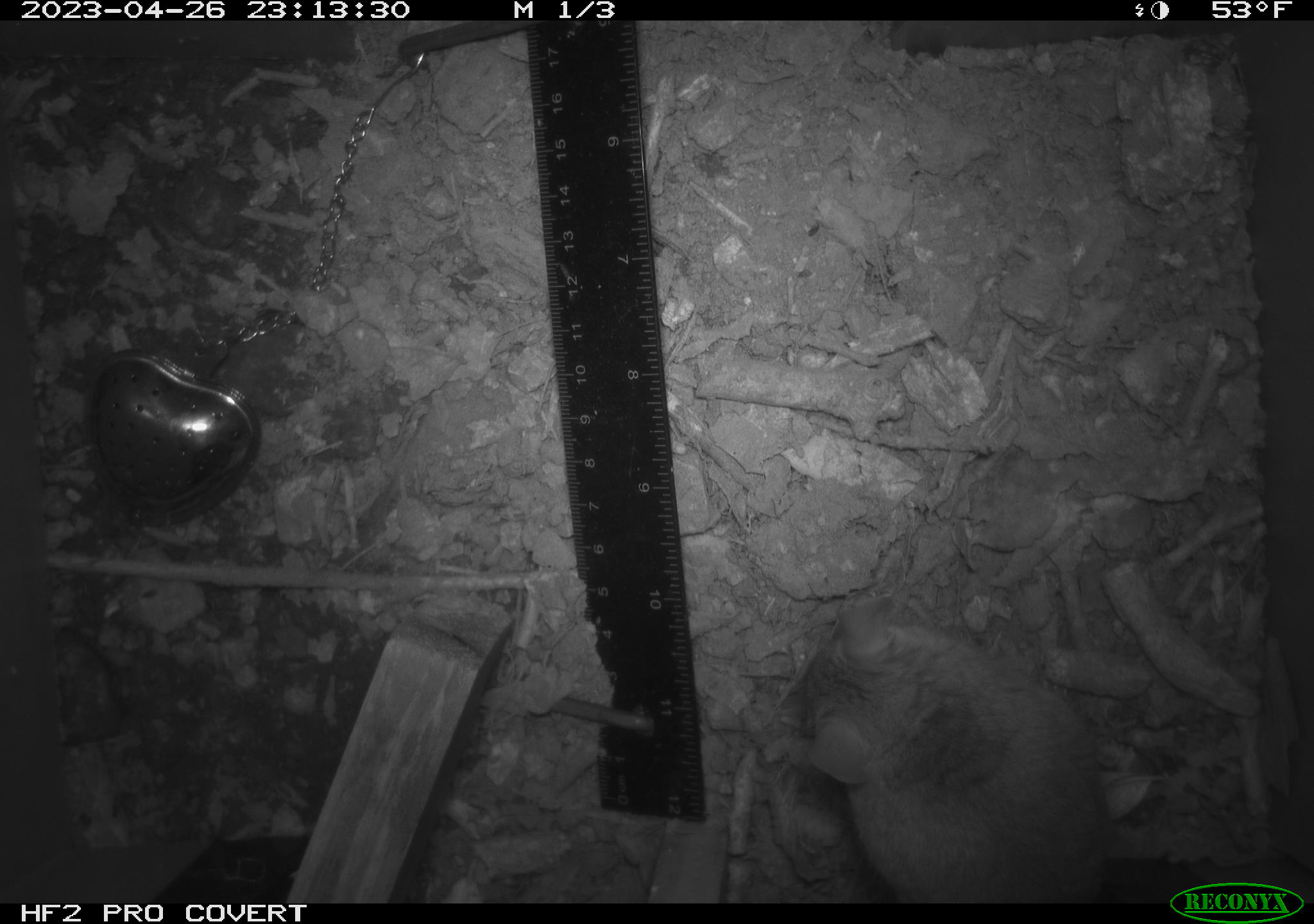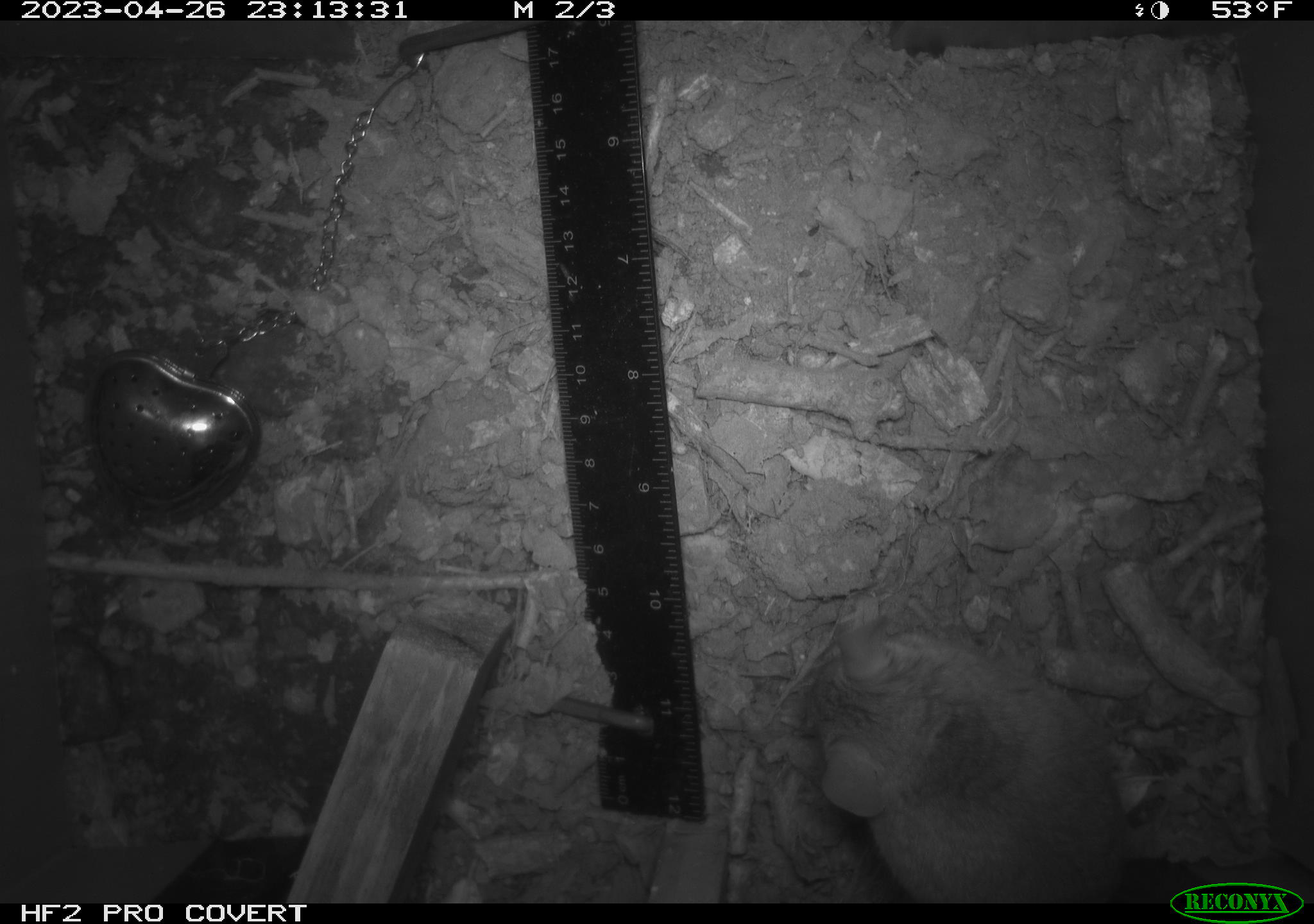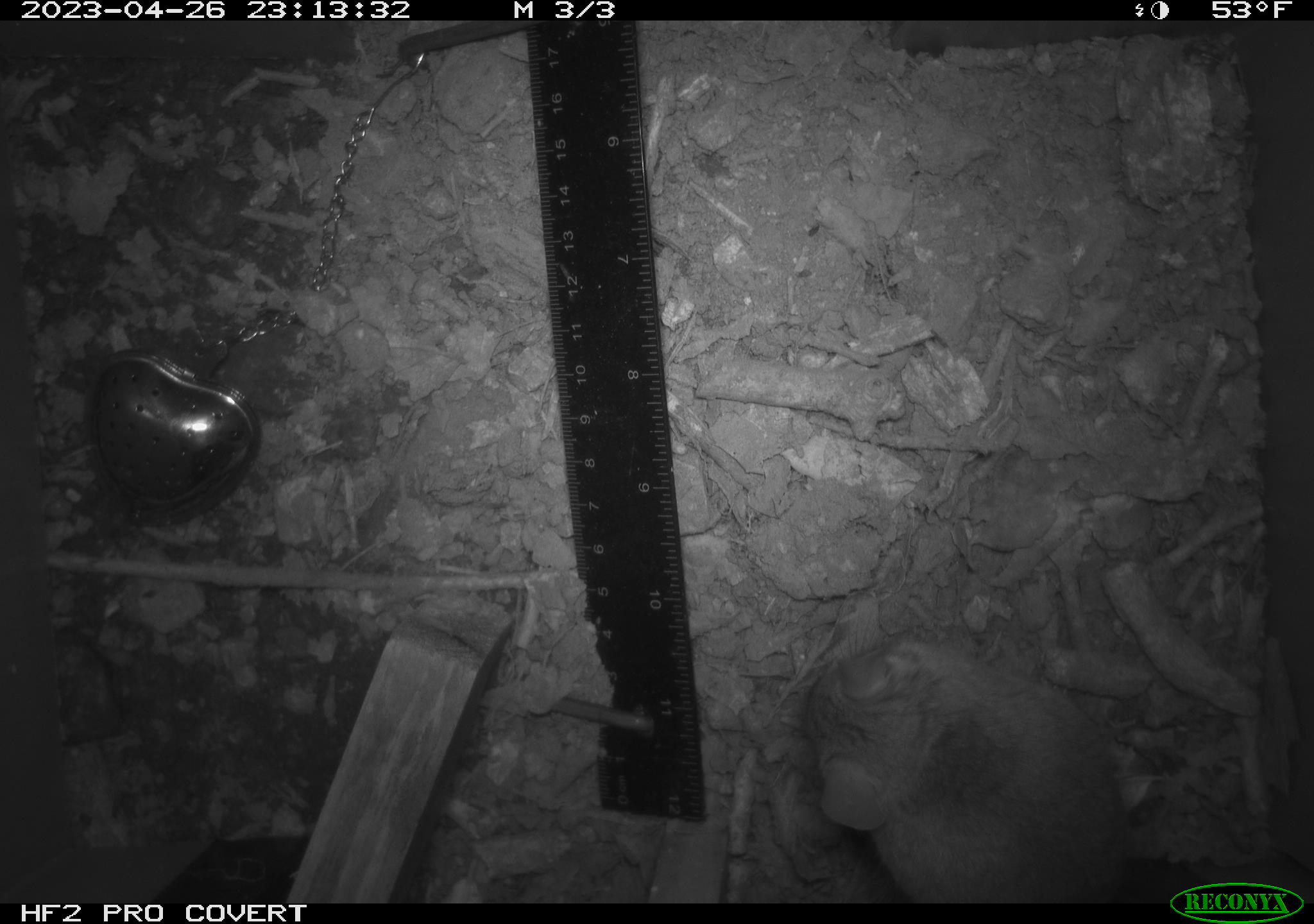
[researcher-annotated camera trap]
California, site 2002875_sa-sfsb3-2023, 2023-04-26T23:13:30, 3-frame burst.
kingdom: Animalia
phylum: Chordata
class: Mammalia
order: Rodentia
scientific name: Rodentia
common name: mouse species